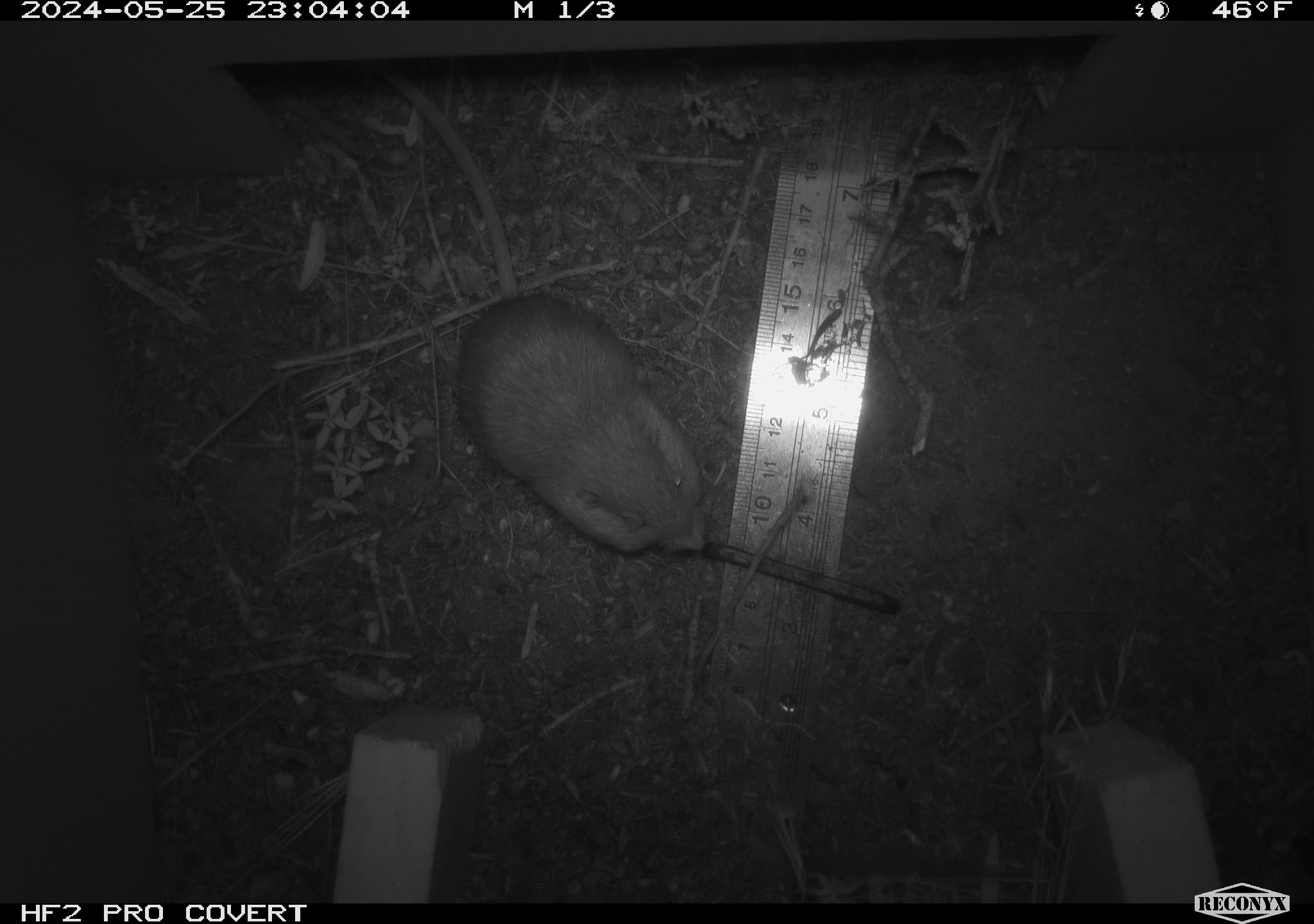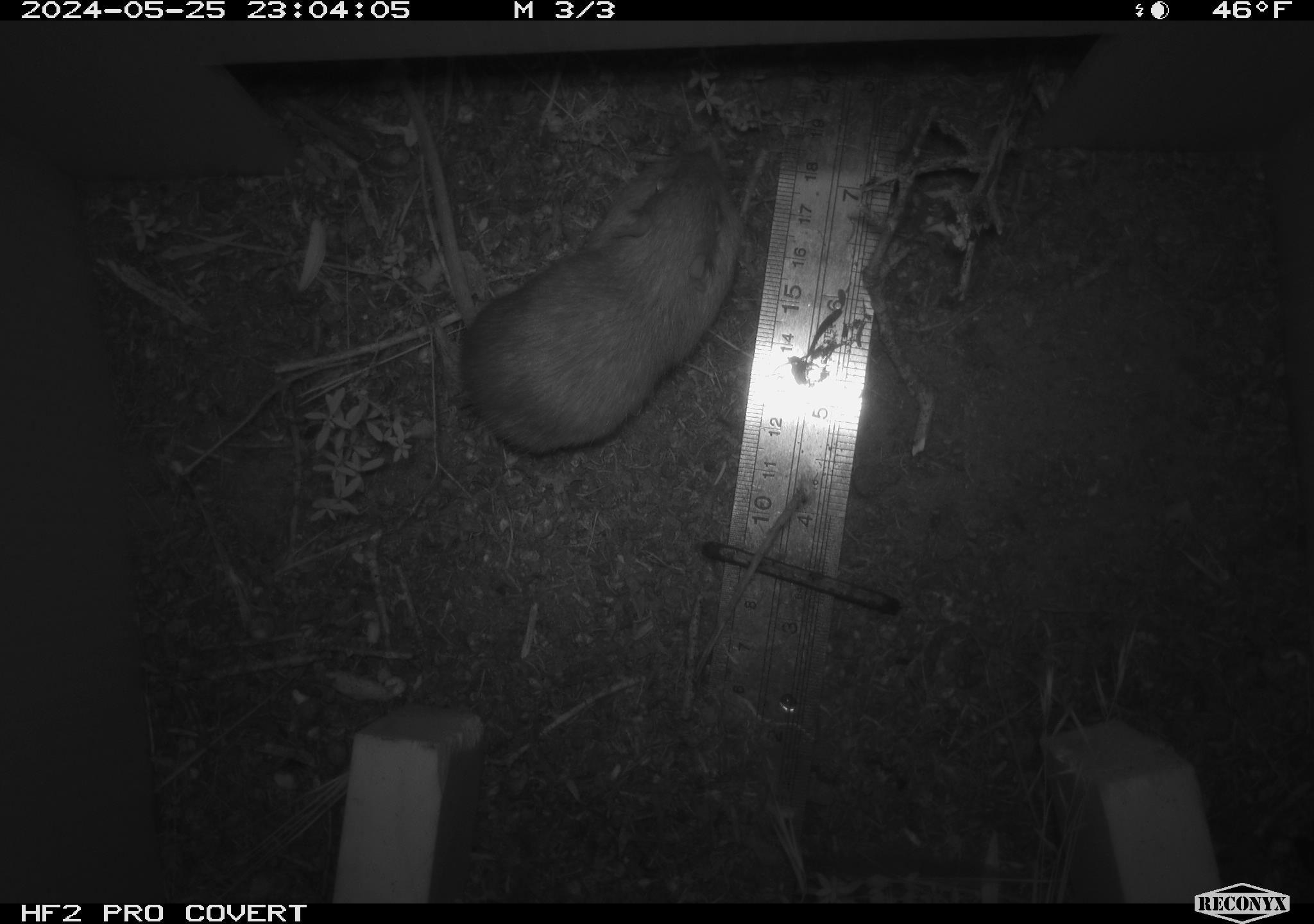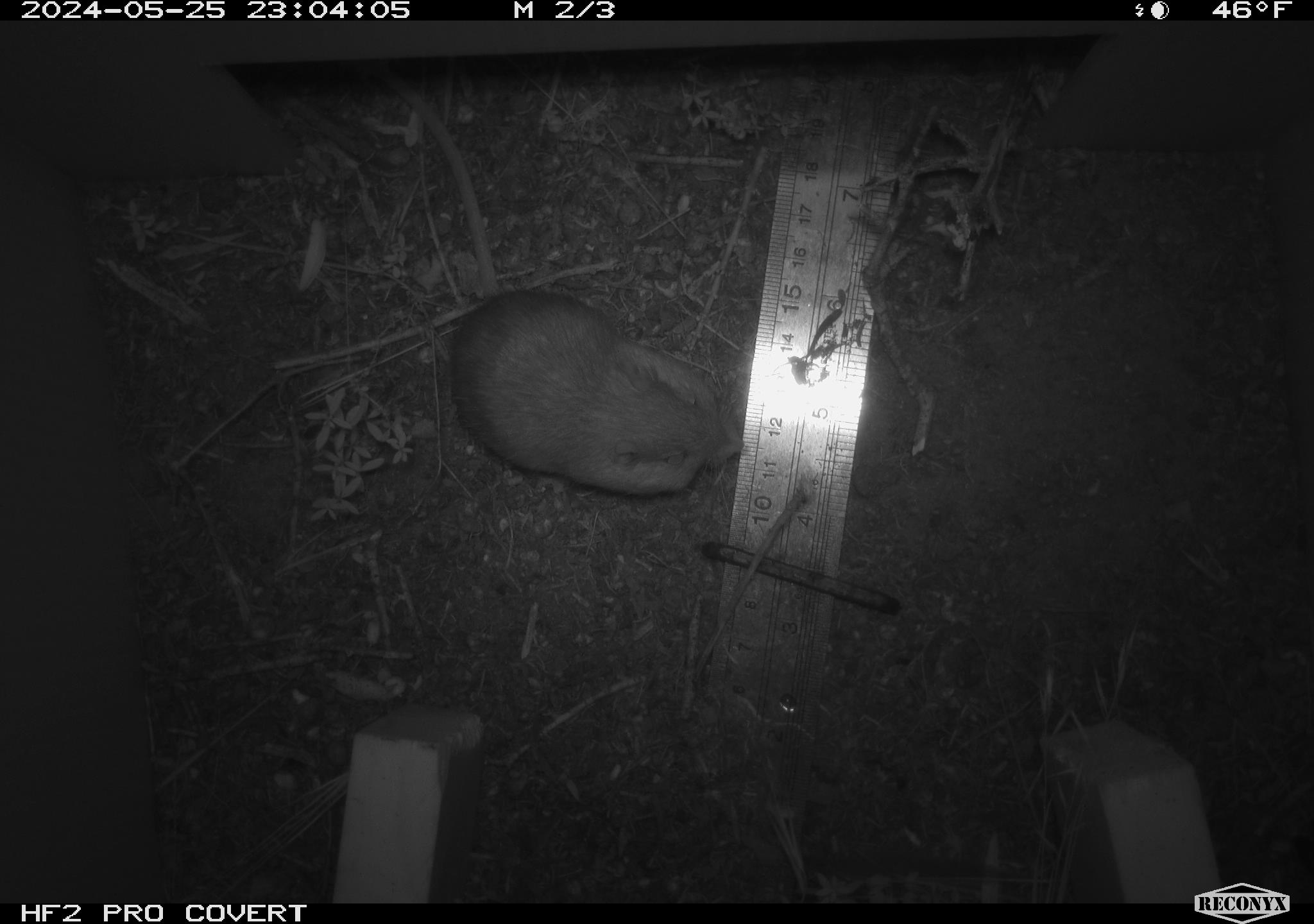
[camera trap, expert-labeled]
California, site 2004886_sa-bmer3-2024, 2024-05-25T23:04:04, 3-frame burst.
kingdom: Animalia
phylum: Chordata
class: Mammalia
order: Rodentia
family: Heteromyidae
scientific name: Heteromyidae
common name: kangaroo rats and pocket mice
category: heteromyidae family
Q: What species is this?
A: Heteromyidae family (kangaroo rats and pocket mice) (Heteromyidae).